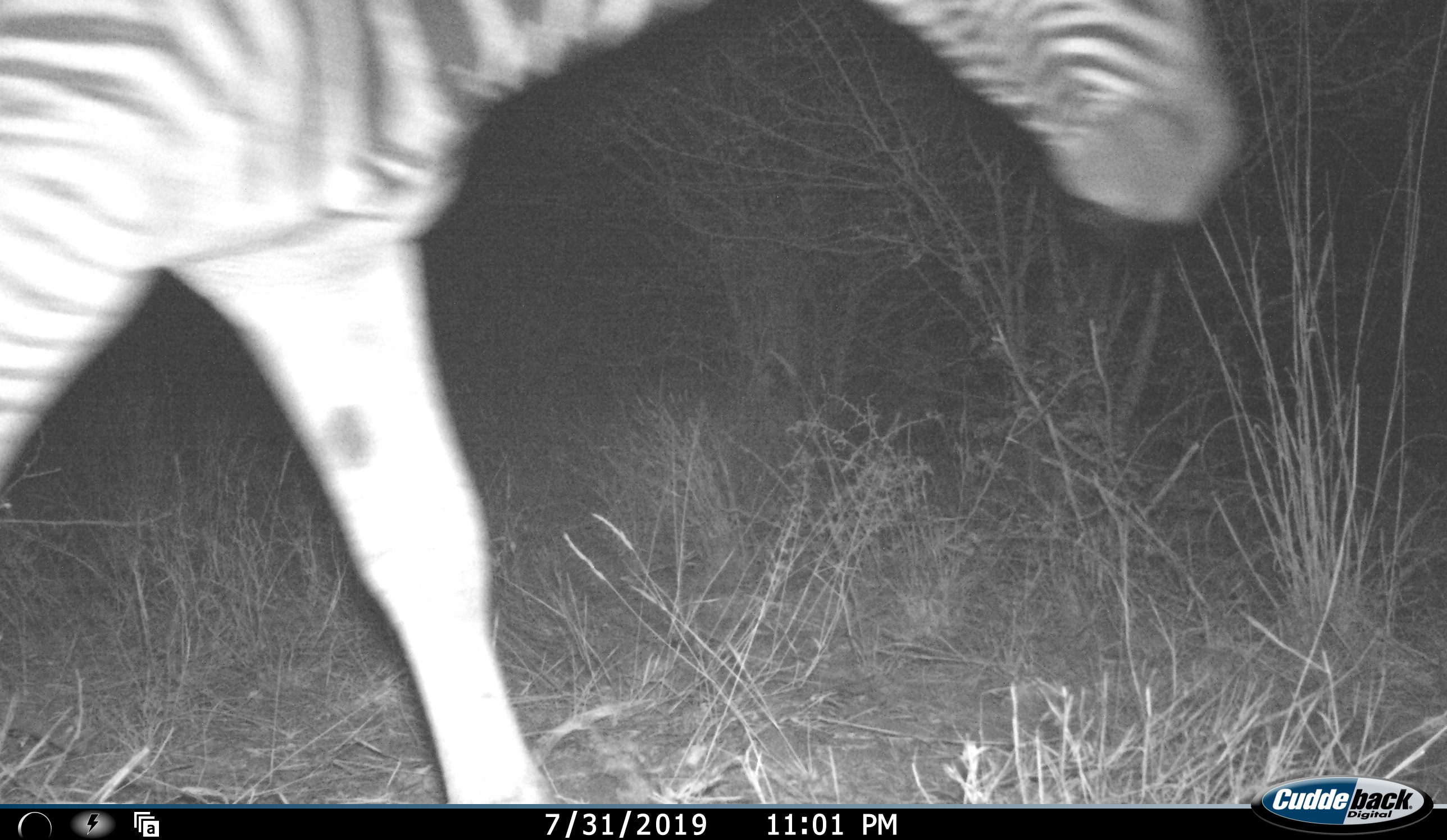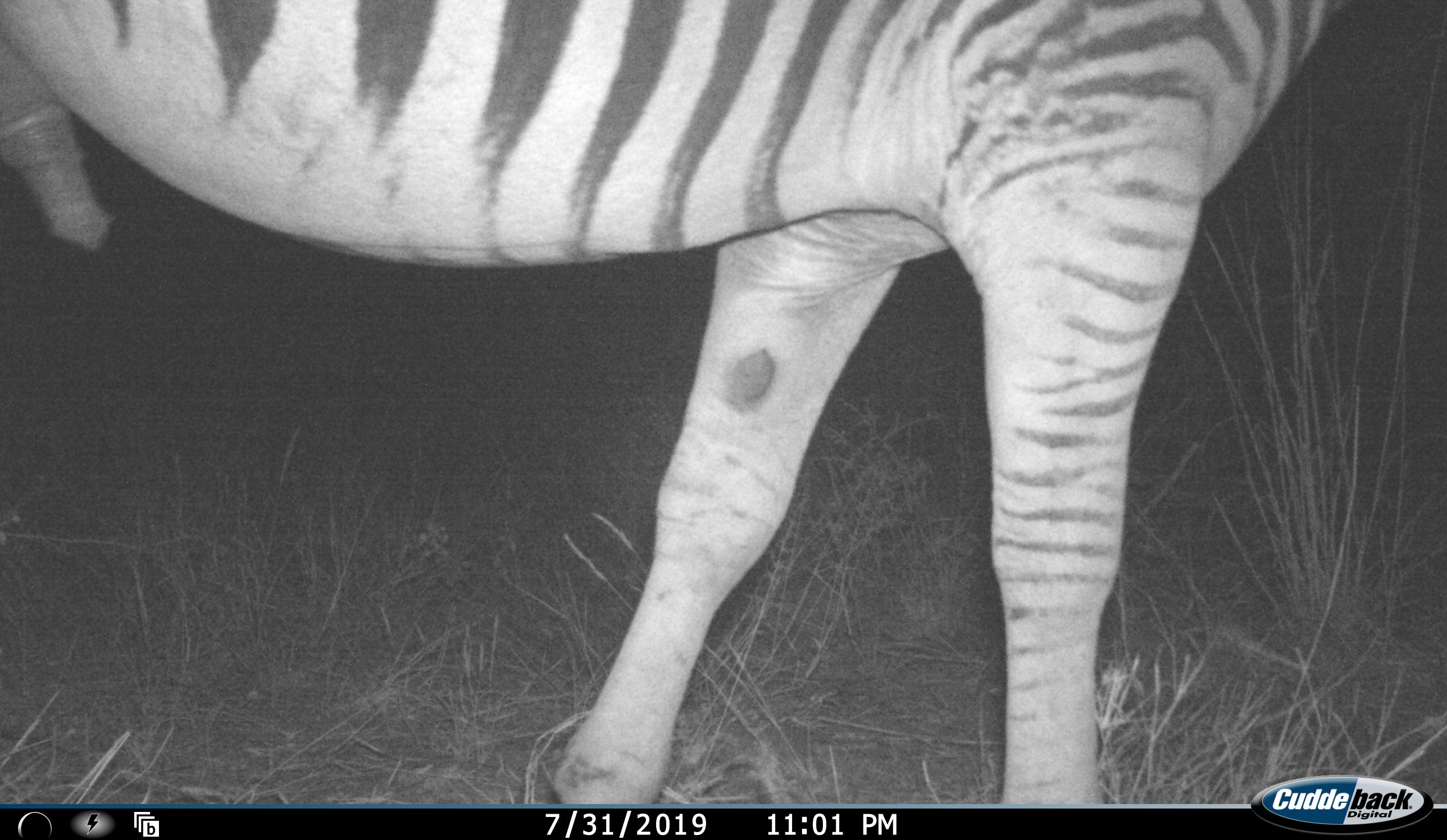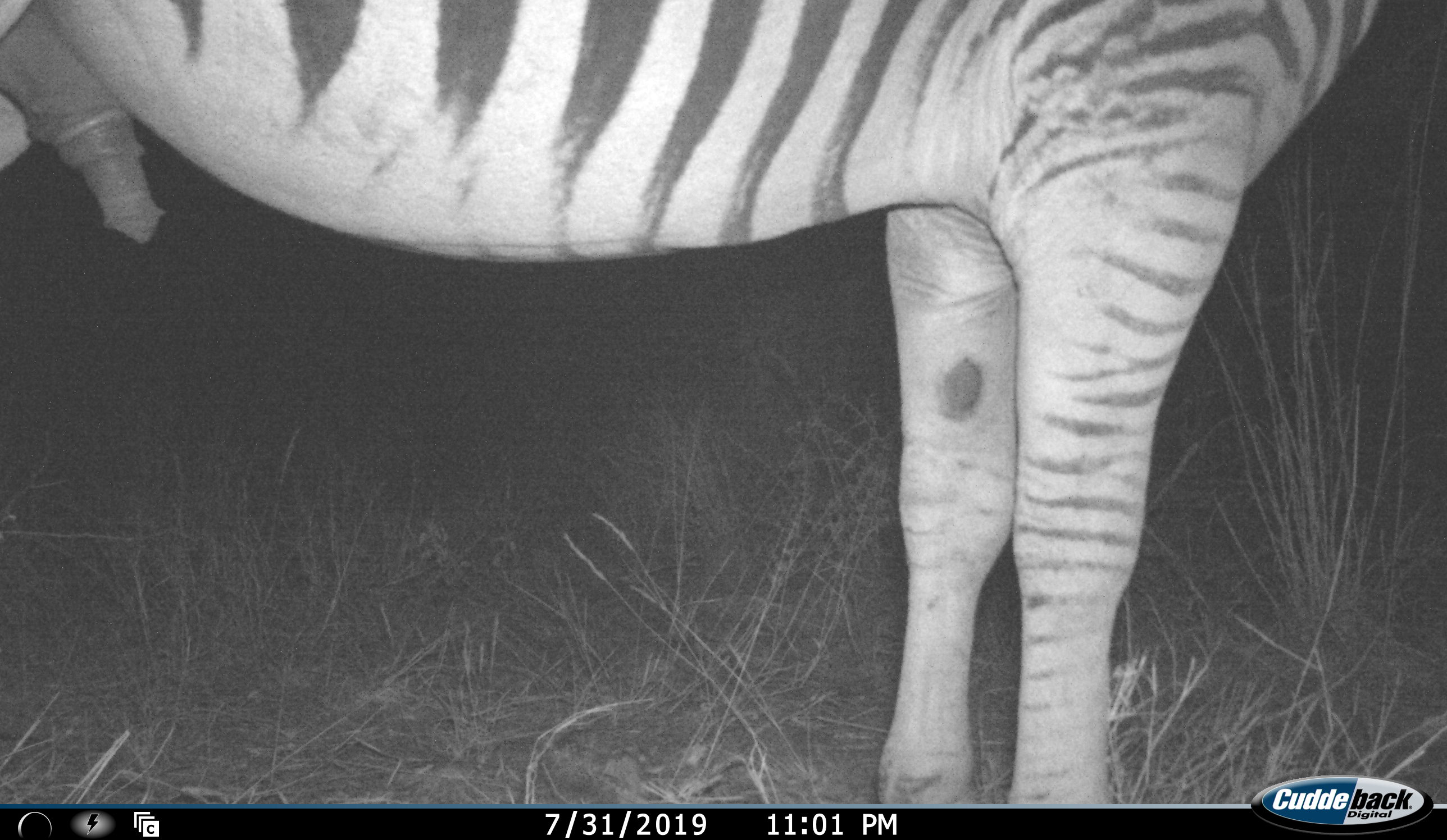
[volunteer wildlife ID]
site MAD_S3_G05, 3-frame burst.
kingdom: Animalia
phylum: Chordata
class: Mammalia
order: Perissodactyla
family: Equidae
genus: Equus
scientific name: Equus quagga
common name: plains zebra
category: zebraplains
Zebraplains (plains zebra) (Equus quagga), count 1. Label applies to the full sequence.